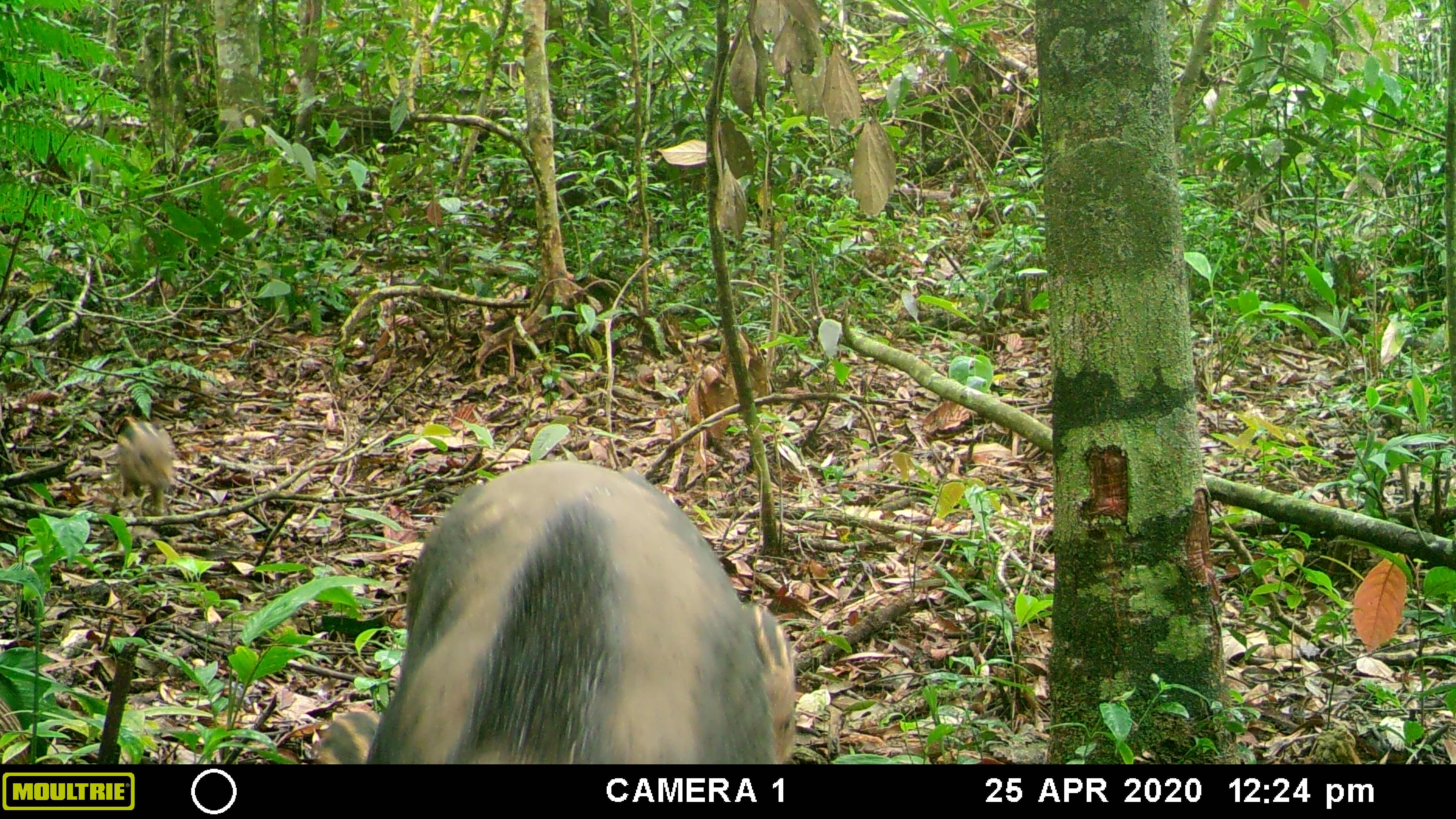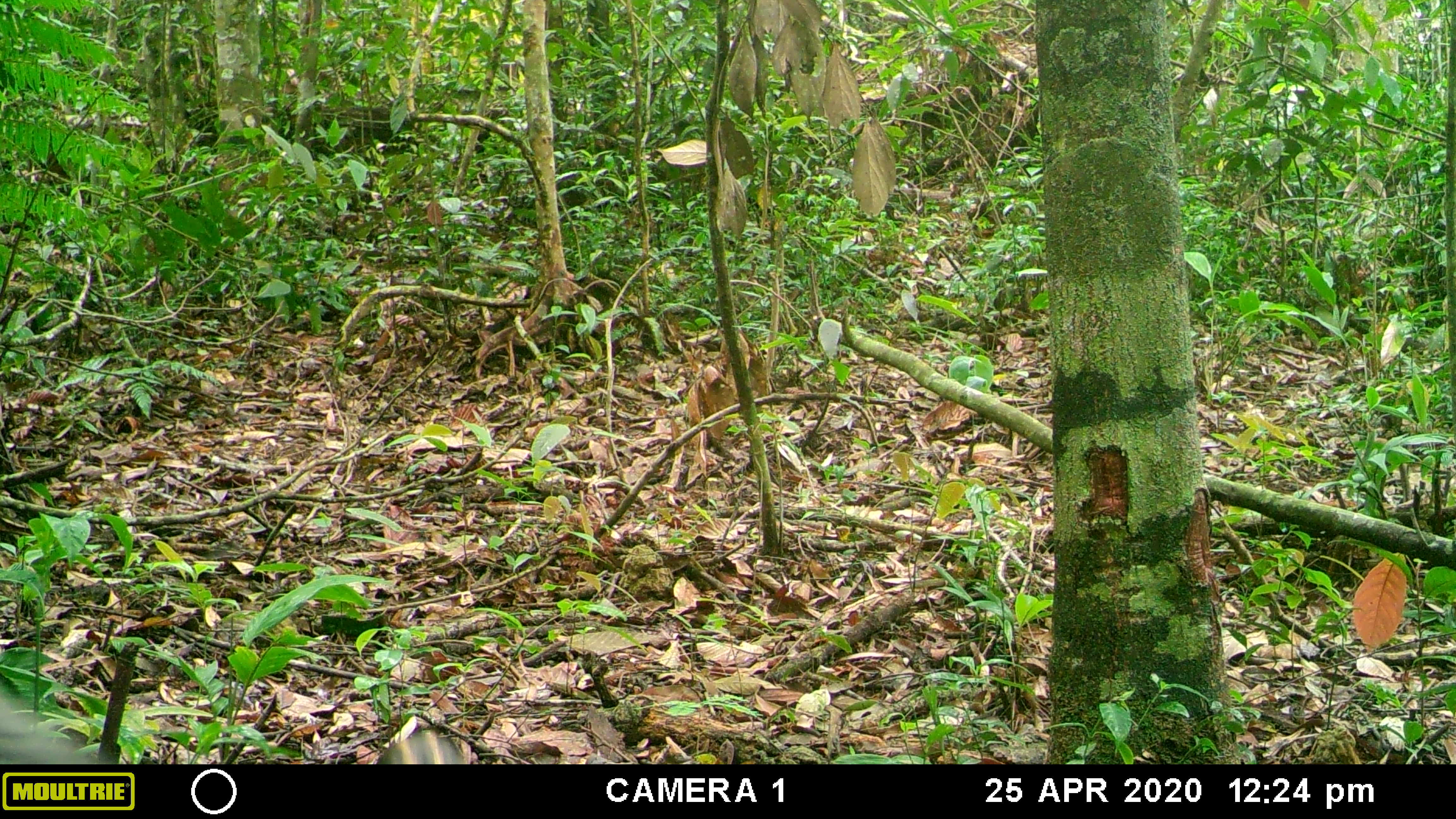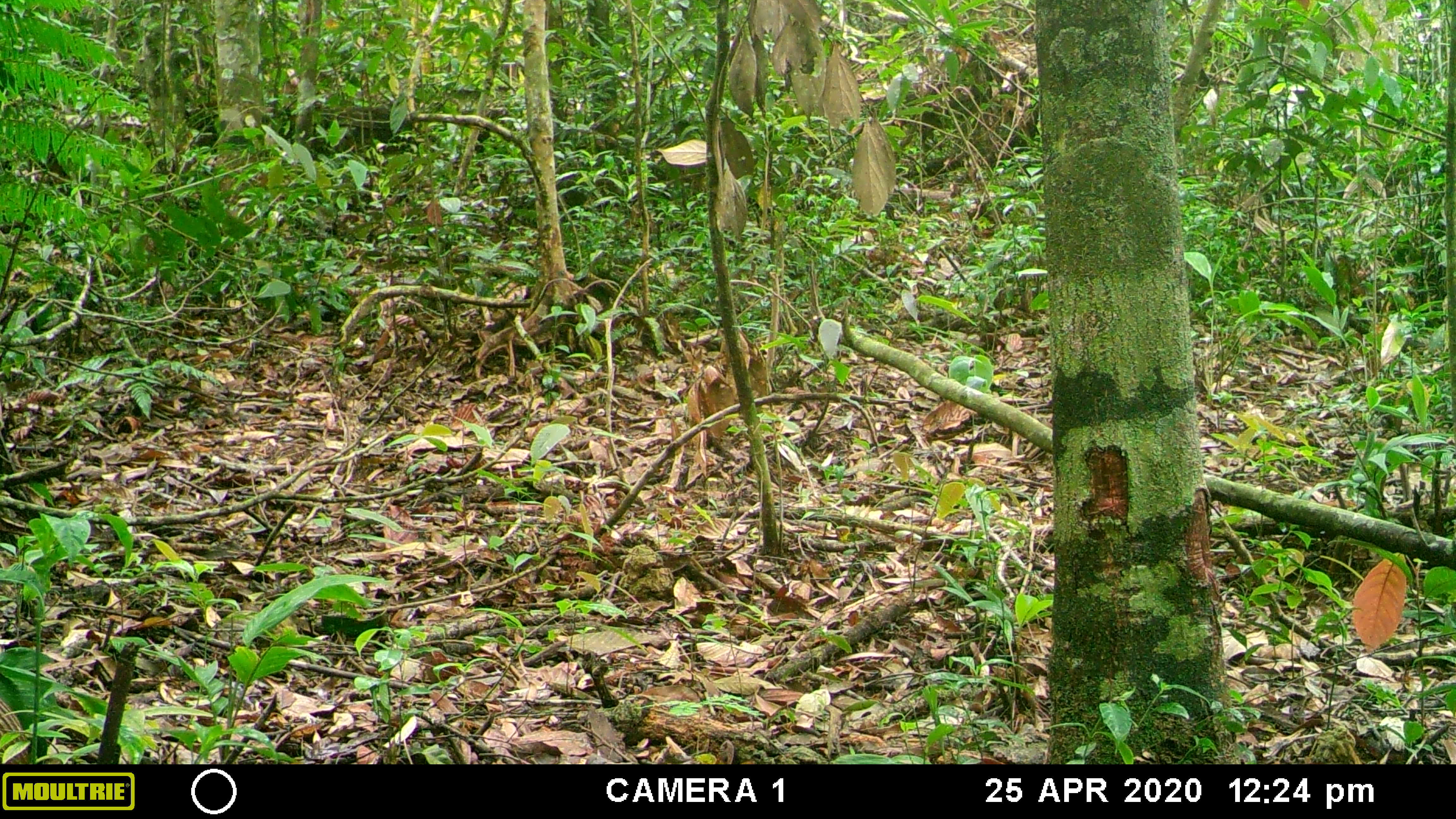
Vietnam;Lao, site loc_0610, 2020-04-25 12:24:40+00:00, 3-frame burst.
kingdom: Animalia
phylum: Chordata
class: Mammalia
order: Artiodactyla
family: Suidae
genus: Sus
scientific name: Sus scrofa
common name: eurasian wild pig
Eurasian wild pig (Sus scrofa). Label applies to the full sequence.